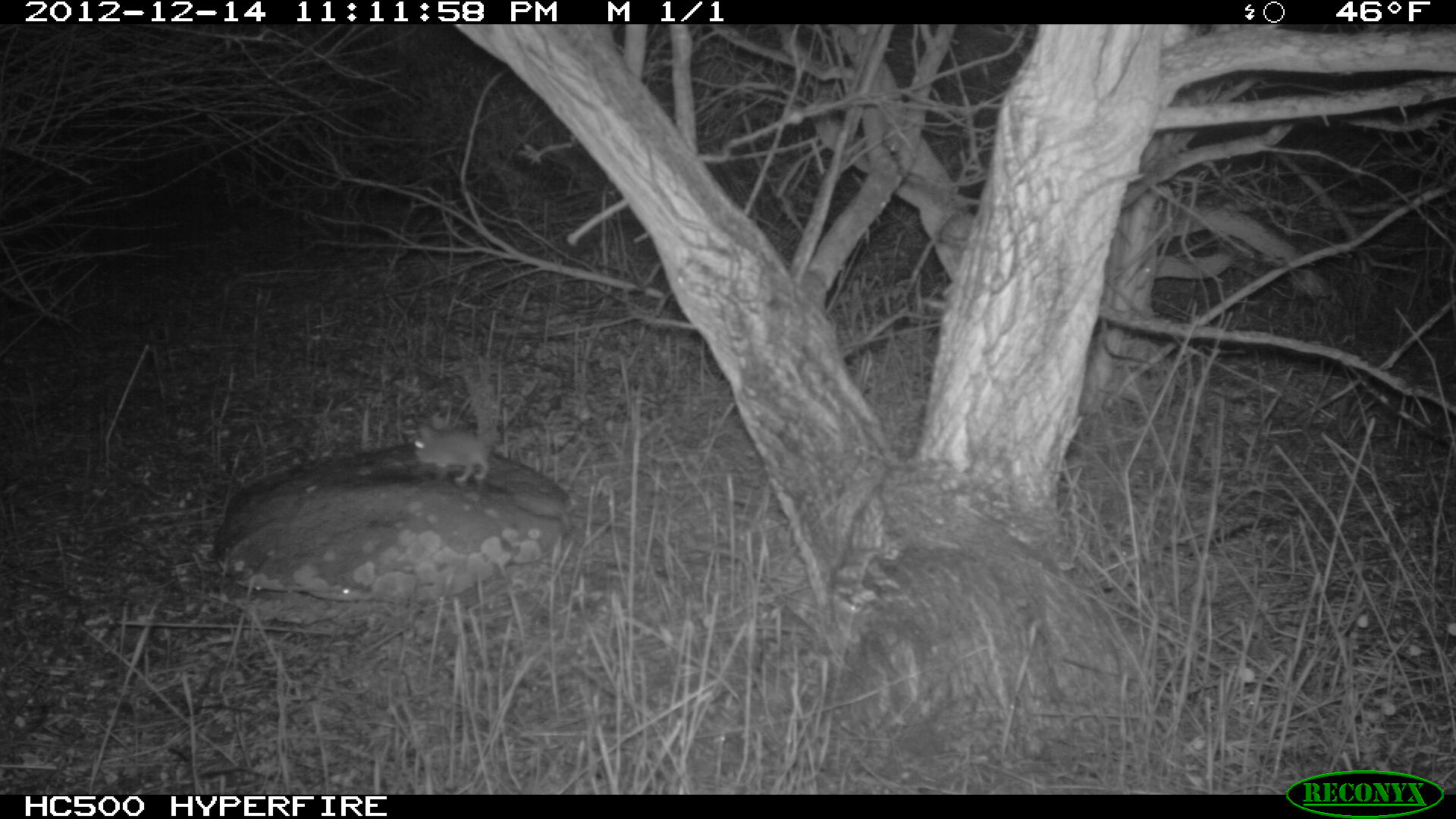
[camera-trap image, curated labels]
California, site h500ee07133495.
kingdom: Animalia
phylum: Chordata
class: Mammalia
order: Rodentia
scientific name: Rodentia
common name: rodent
Rodent (Rodentia).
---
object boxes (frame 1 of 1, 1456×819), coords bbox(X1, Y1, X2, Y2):
rodent: bbox(413, 363, 503, 483)